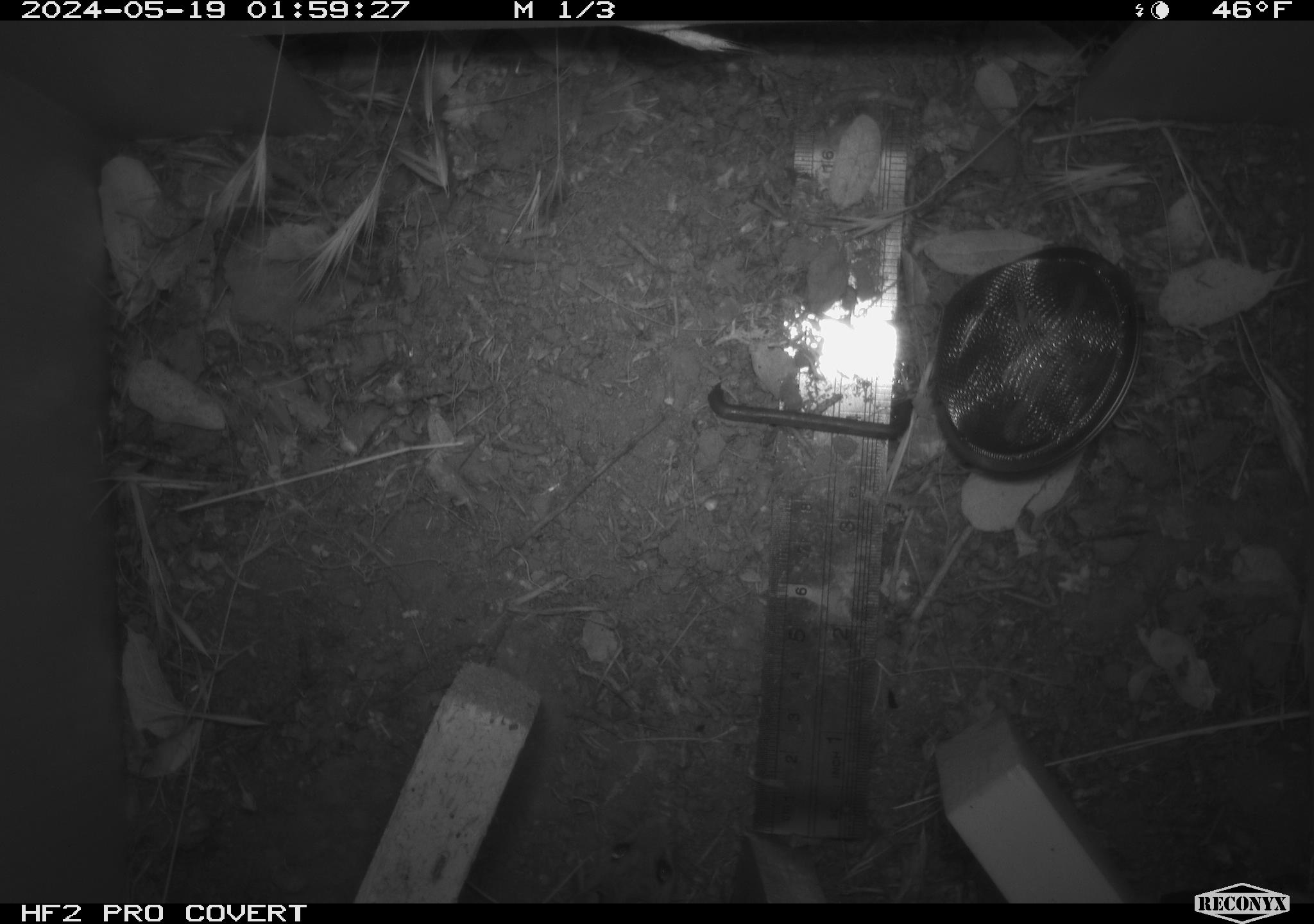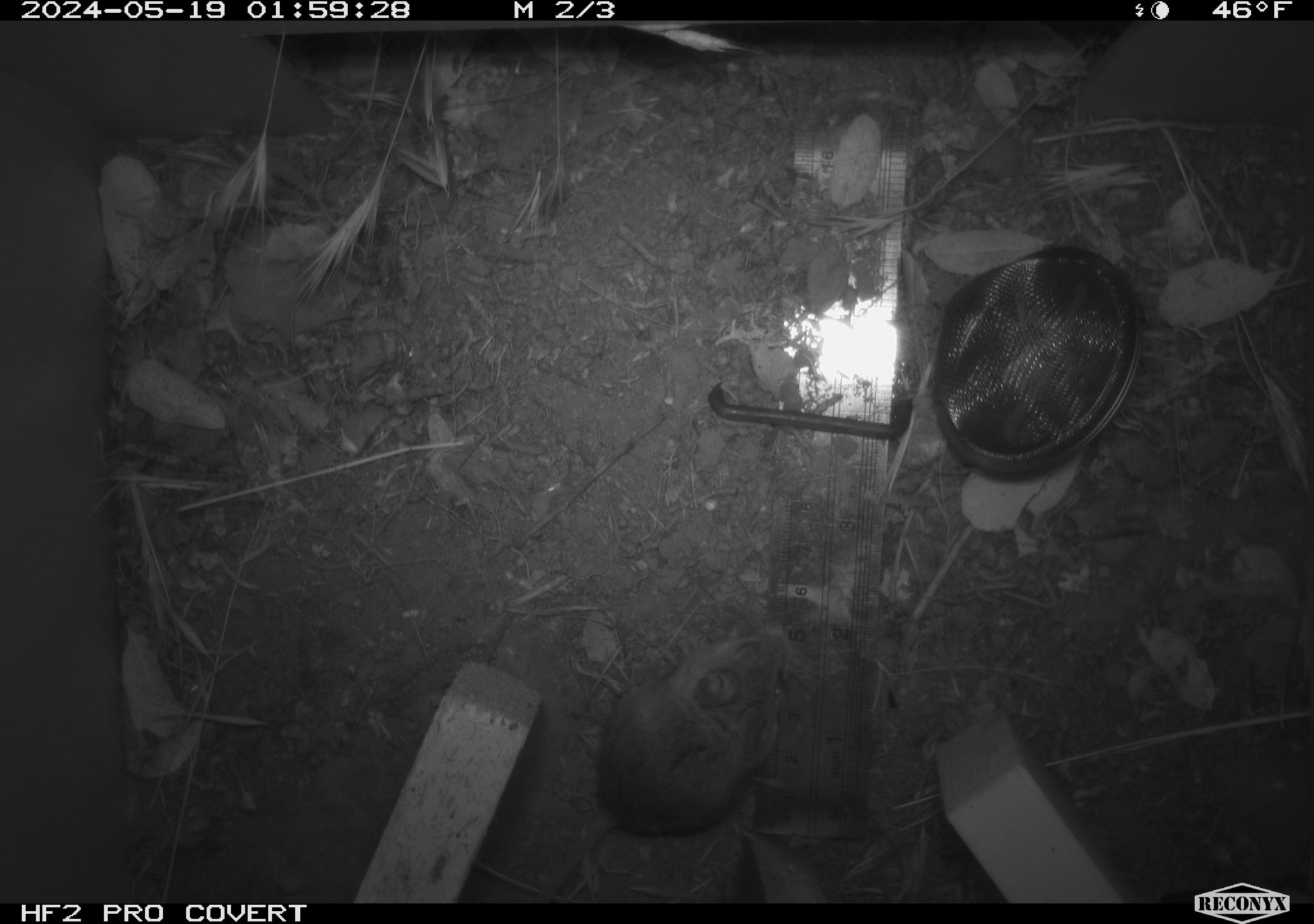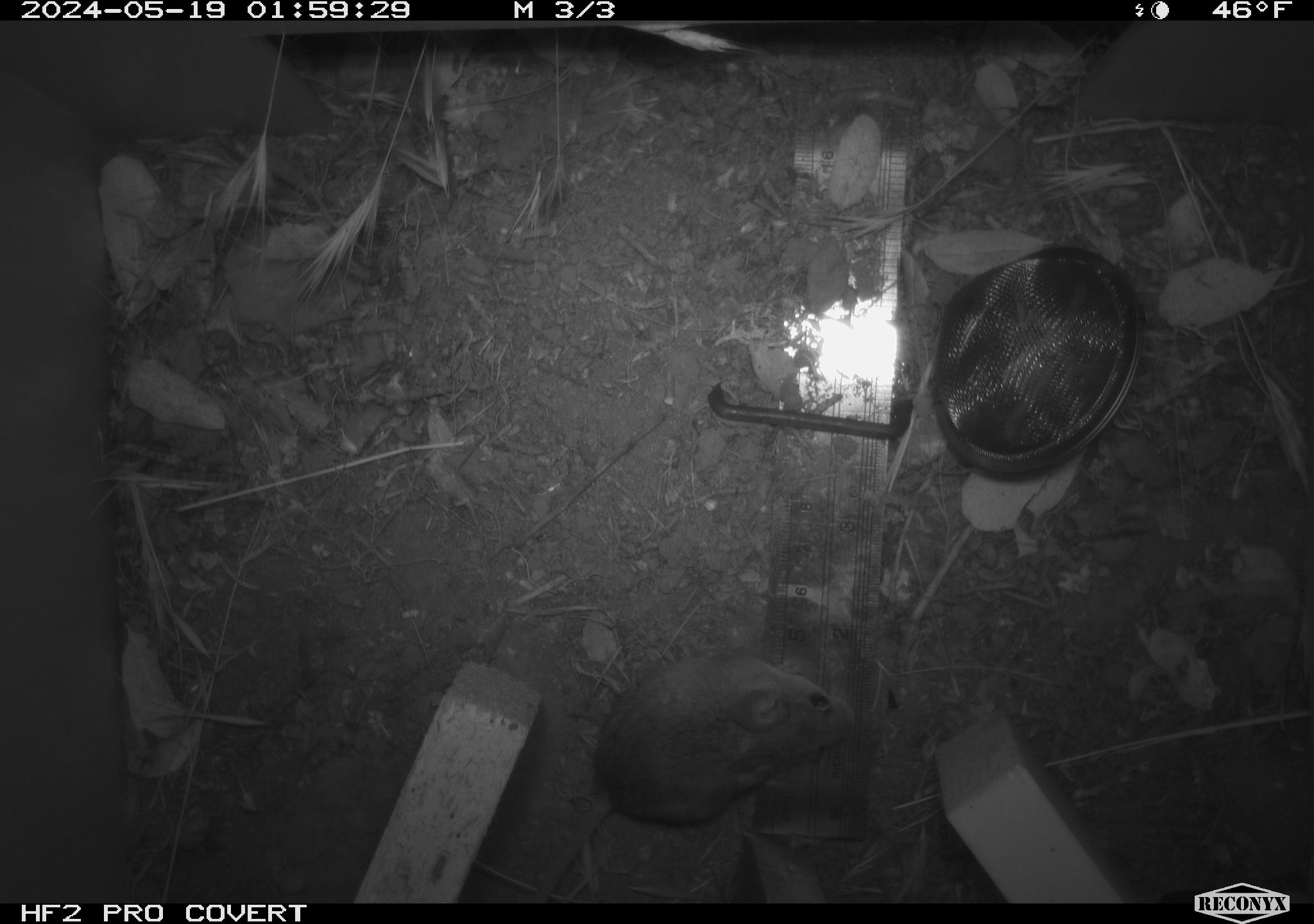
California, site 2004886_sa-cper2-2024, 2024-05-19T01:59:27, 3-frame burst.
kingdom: Animalia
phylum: Chordata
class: Mammalia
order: Rodentia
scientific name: Rodentia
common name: rodent